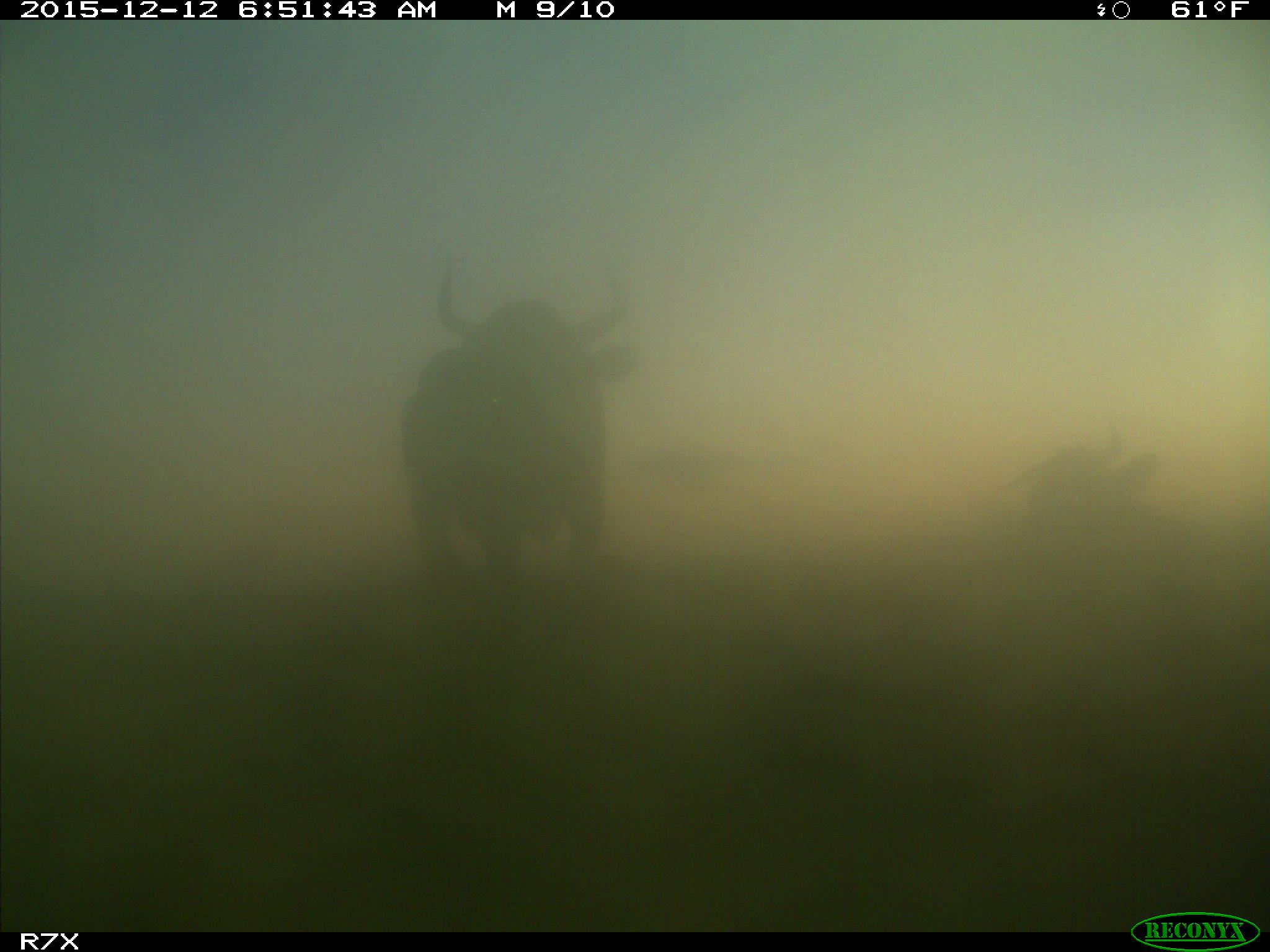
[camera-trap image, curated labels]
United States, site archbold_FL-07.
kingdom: Animalia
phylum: Chordata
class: Mammalia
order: Artiodactyla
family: Bovidae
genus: Bos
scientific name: Bos taurus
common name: domestic cow